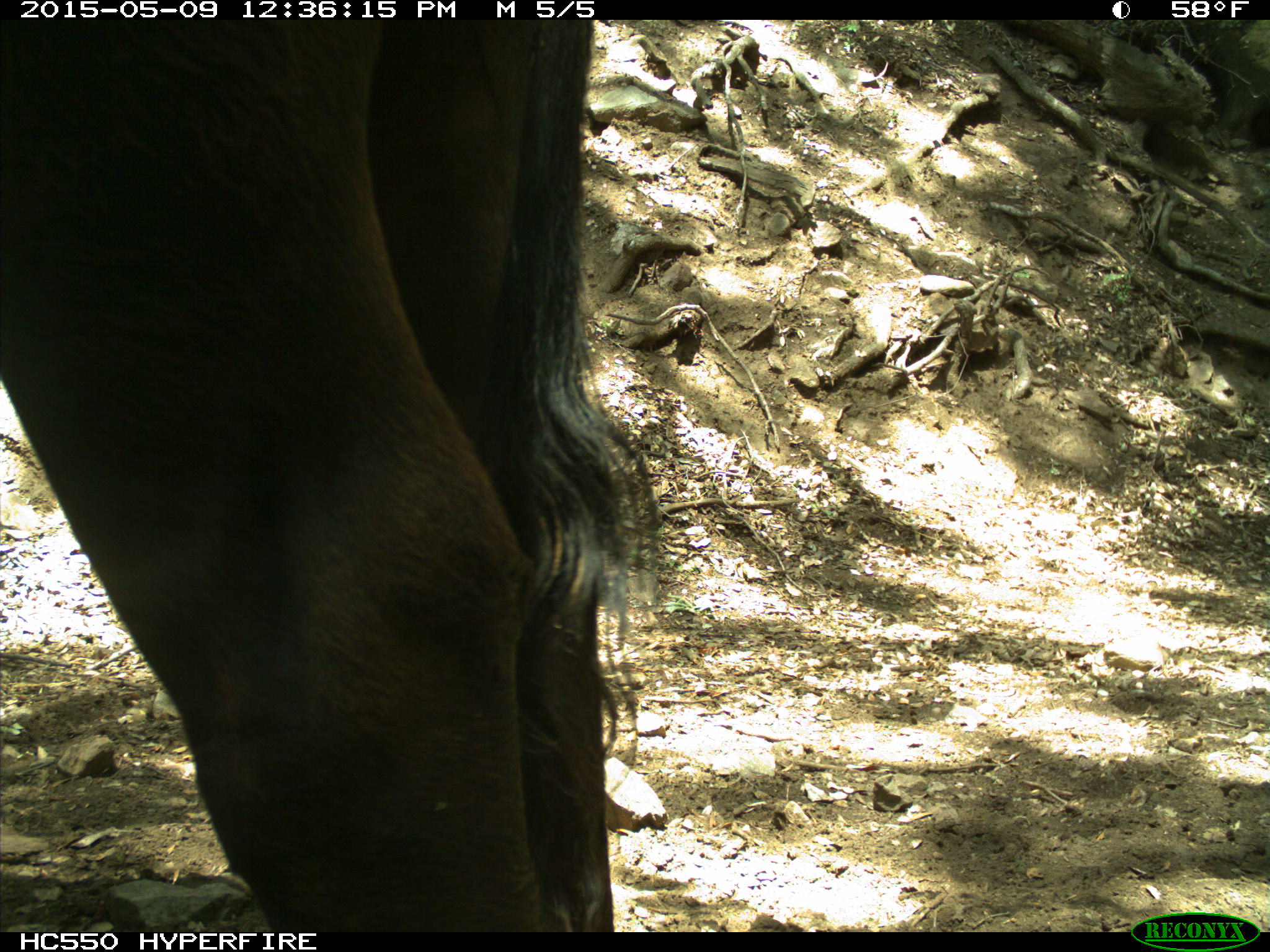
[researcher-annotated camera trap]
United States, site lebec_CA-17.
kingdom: Animalia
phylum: Chordata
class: Mammalia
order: Artiodactyla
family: Bovidae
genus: Bos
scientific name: Bos taurus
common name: domestic cow